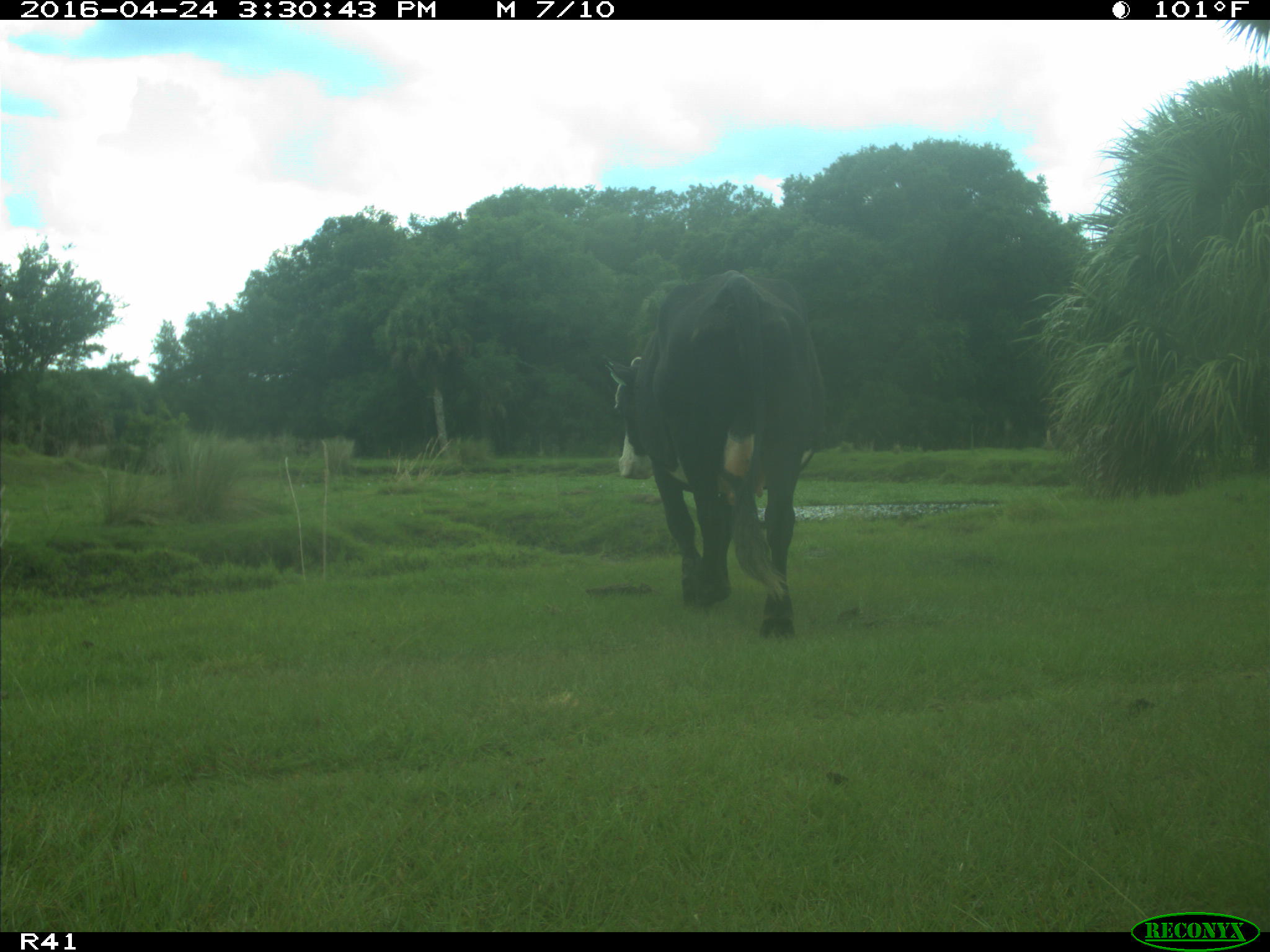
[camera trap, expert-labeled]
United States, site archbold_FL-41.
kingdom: Animalia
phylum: Chordata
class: Mammalia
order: Artiodactyla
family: Bovidae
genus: Bos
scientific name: Bos taurus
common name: domestic cow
Bos taurus (domestic cow).